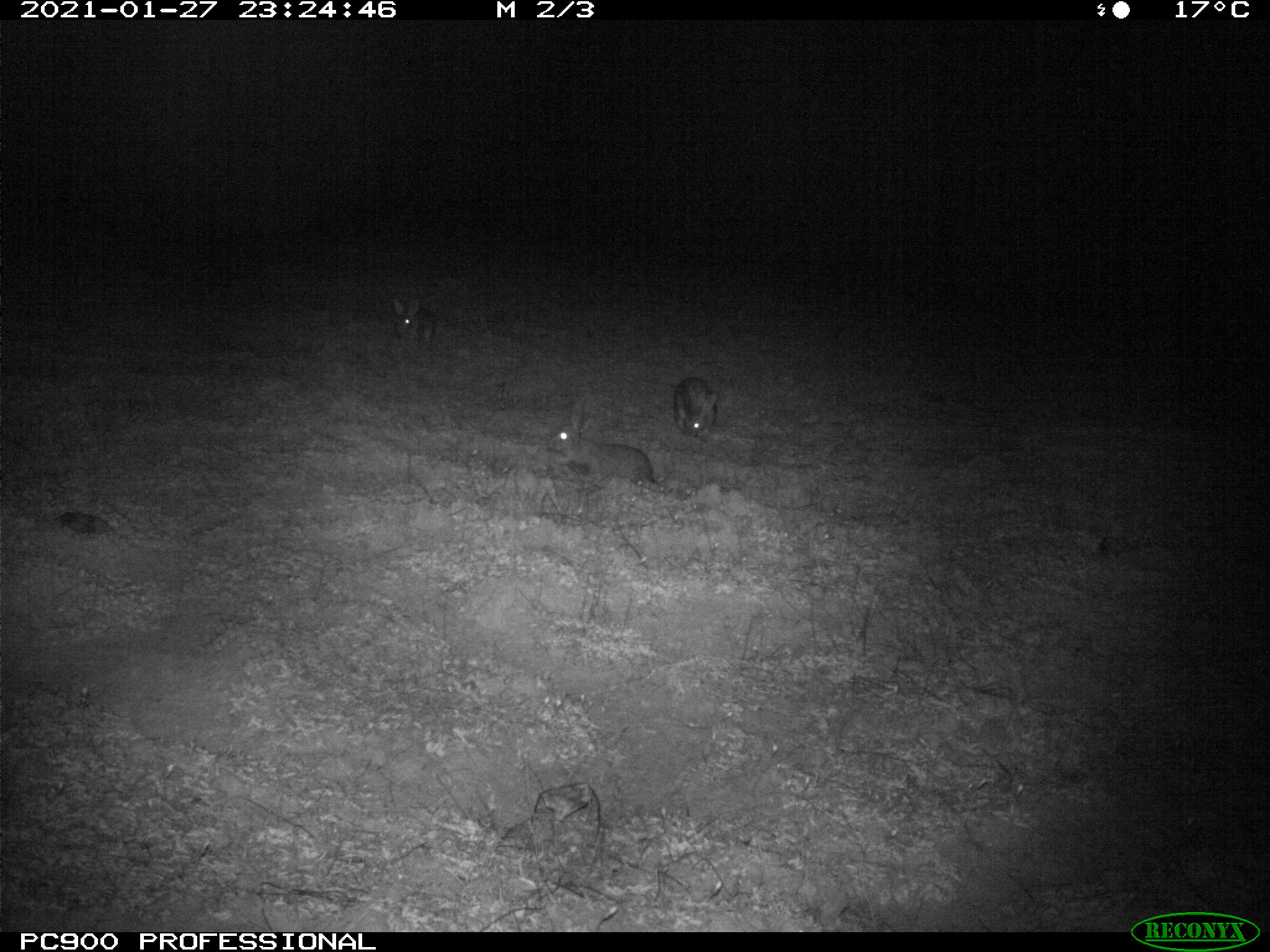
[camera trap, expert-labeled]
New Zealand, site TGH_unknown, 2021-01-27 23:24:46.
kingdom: Animalia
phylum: Chordata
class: Mammalia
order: Lagomorpha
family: Leporidae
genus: Oryctolagus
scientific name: Oryctolagus cuniculus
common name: european rabbit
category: rabbit